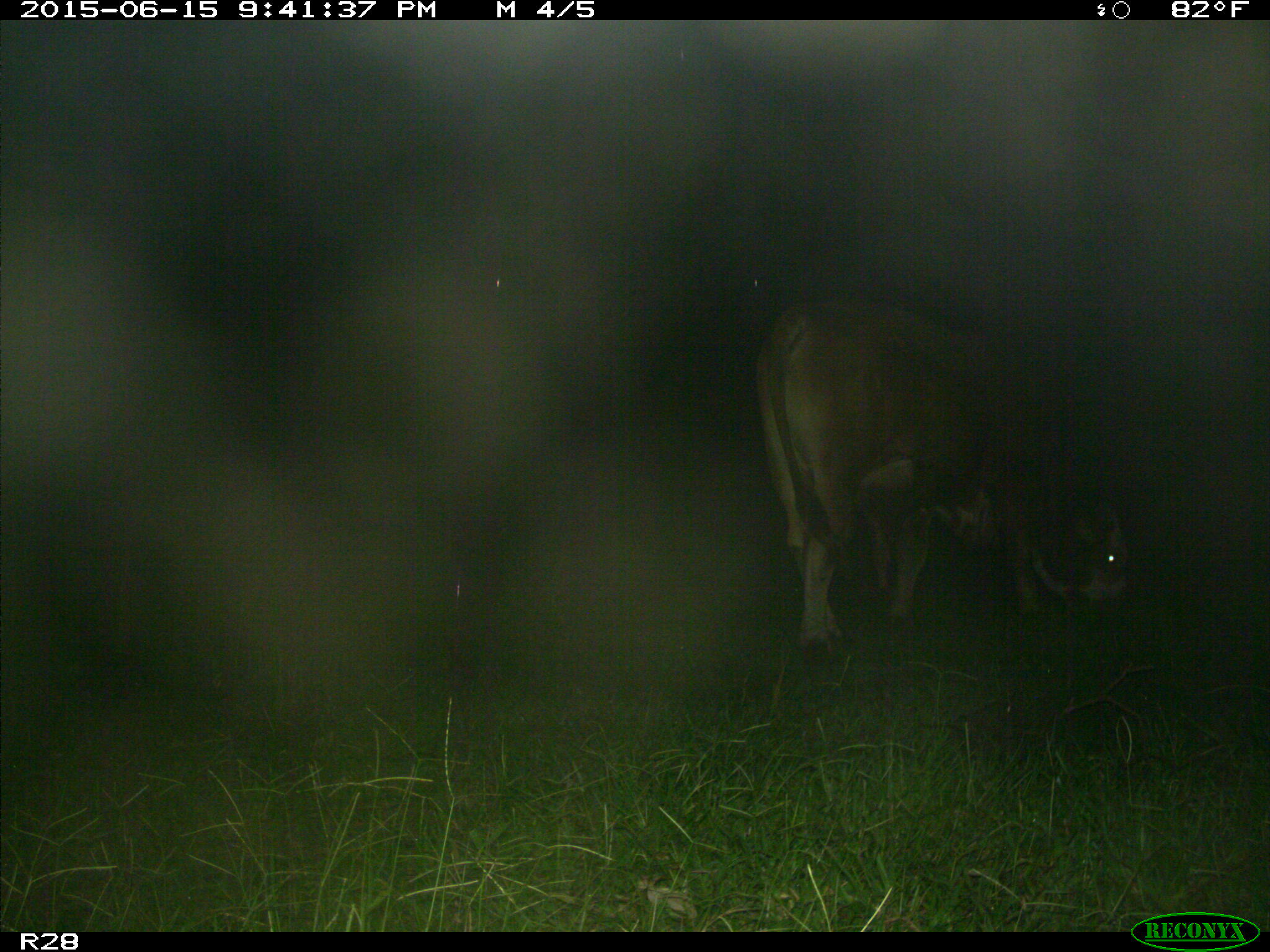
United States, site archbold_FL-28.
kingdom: Animalia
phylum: Chordata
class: Mammalia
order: Artiodactyla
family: Bovidae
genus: Bos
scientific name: Bos taurus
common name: domestic cow